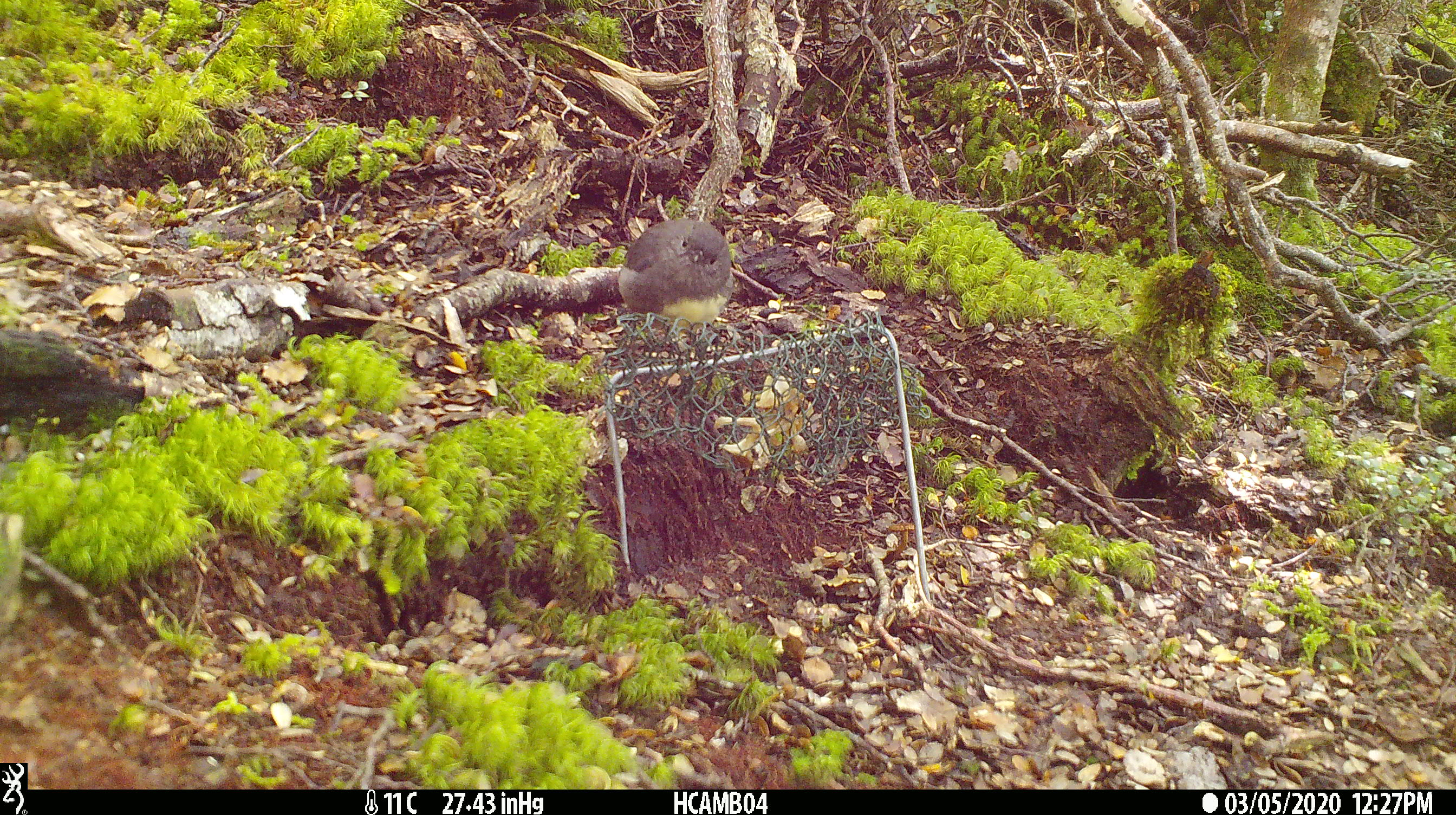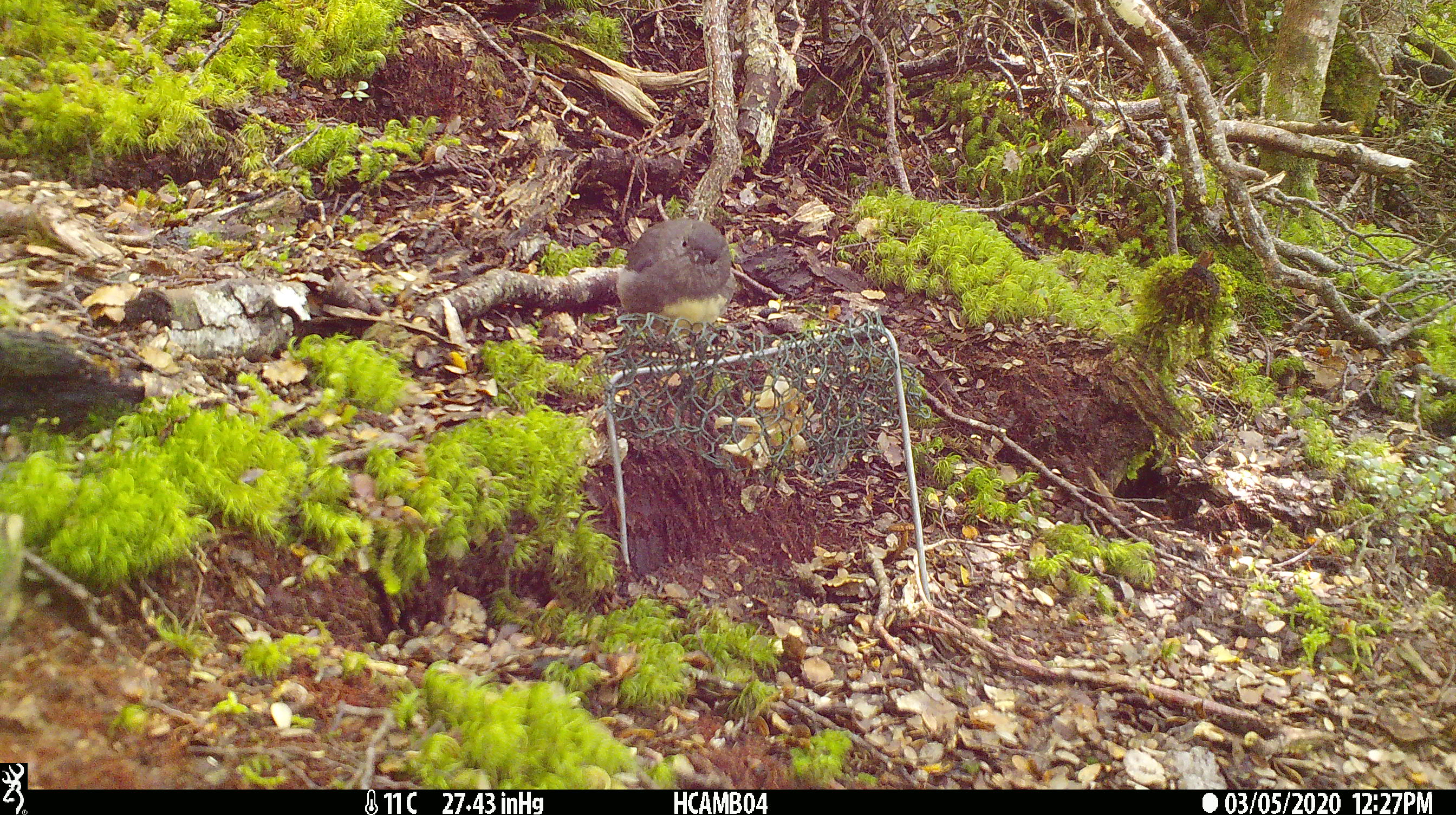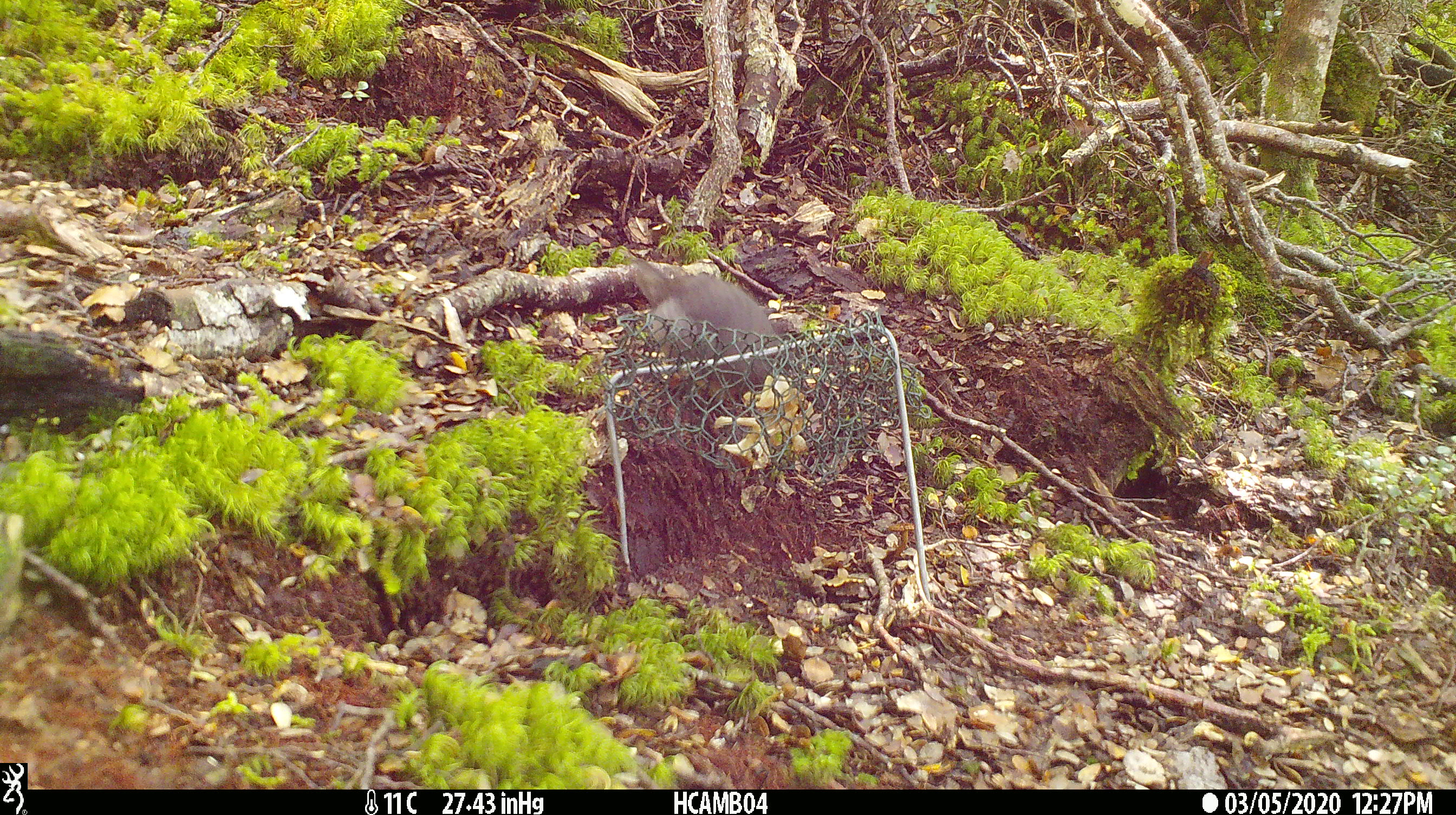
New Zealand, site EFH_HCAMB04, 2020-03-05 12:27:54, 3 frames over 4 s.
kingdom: Animalia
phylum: Chordata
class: Aves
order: Passeriformes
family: Petroicidae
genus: Petroica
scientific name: Petroica australis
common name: new zealand robin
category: robin